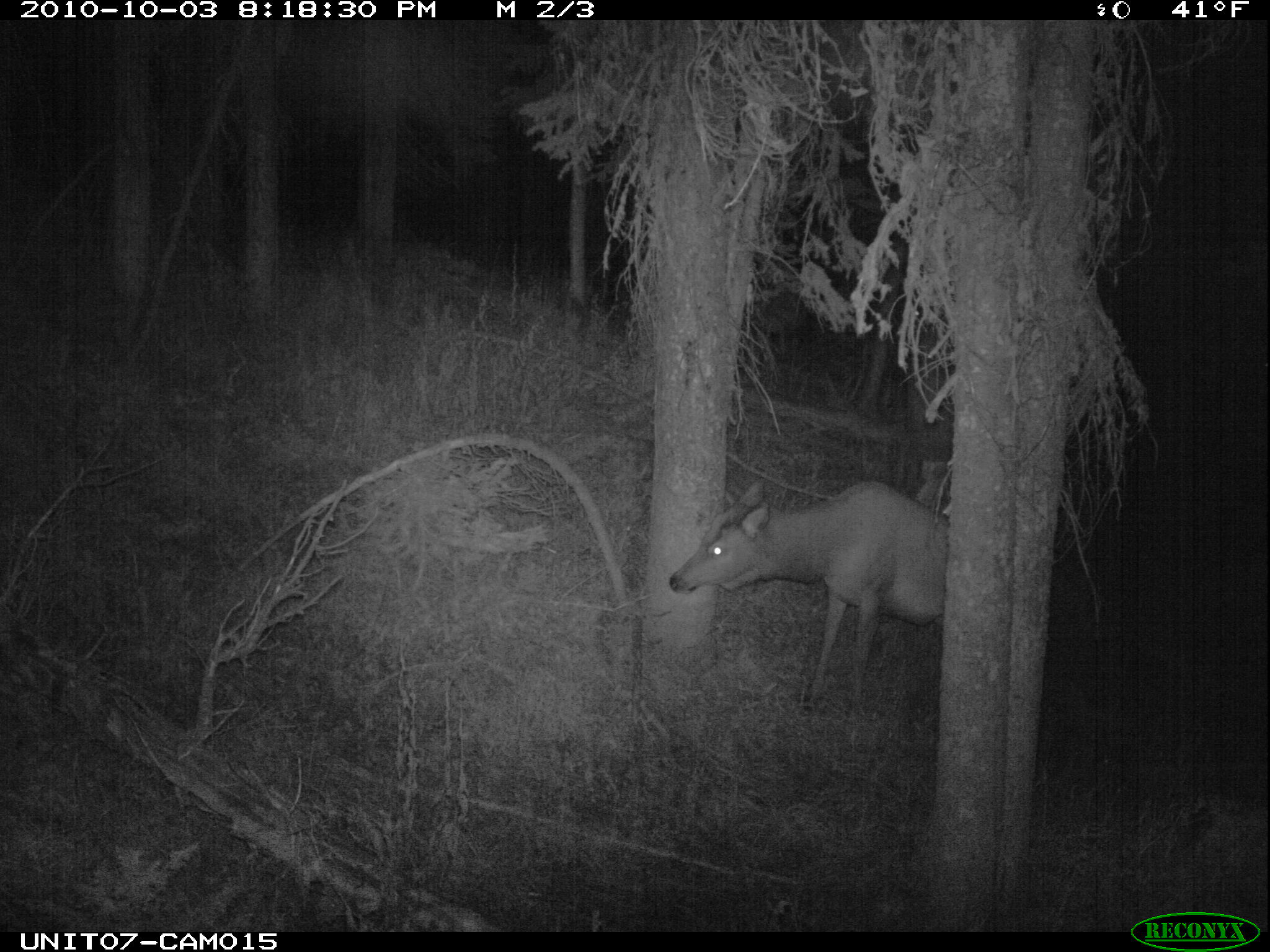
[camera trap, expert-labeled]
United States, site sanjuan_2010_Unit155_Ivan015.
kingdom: Animalia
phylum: Chordata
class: Mammalia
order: Artiodactyla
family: Cervidae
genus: Cervus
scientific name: Cervus elaphus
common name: red deer